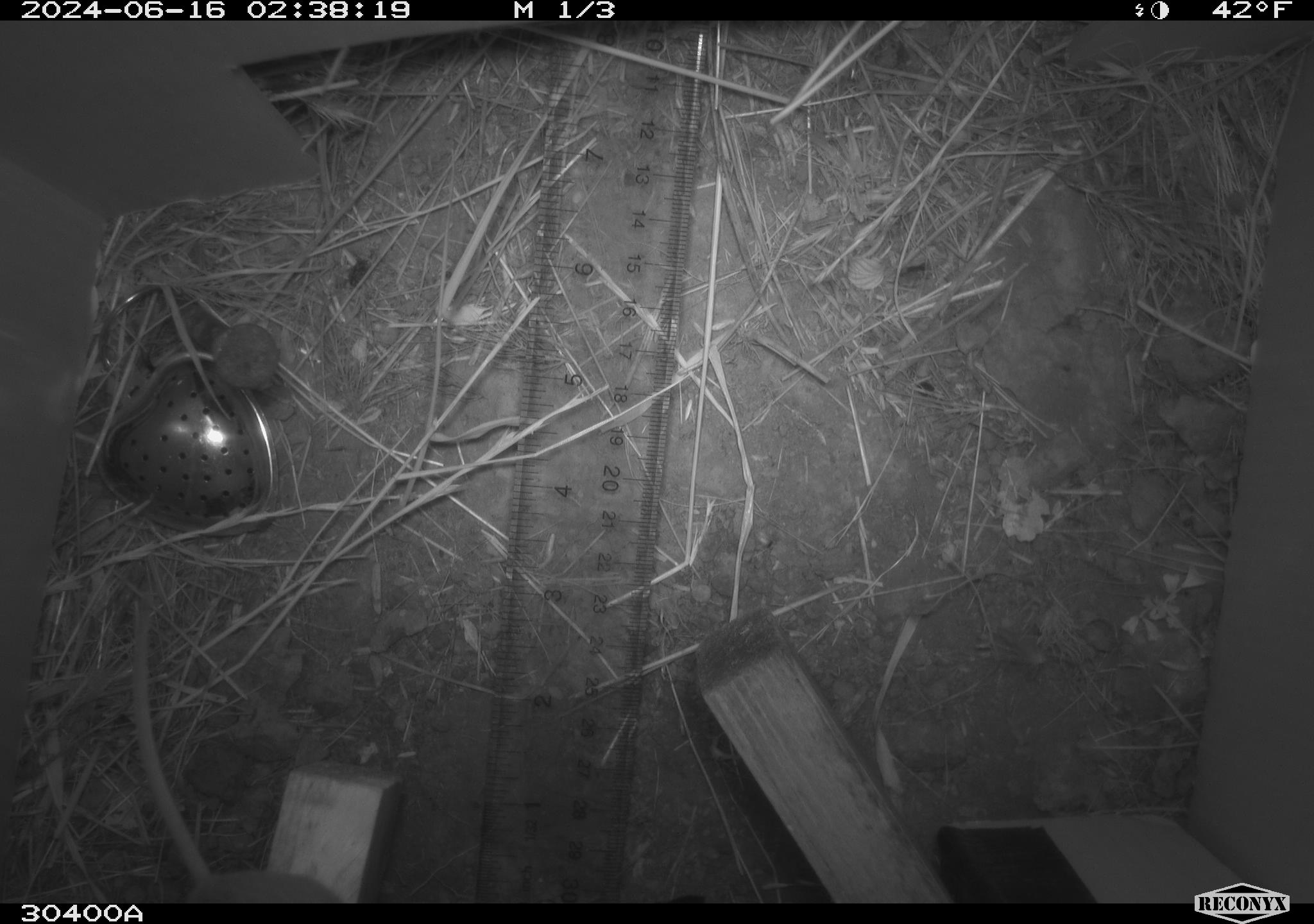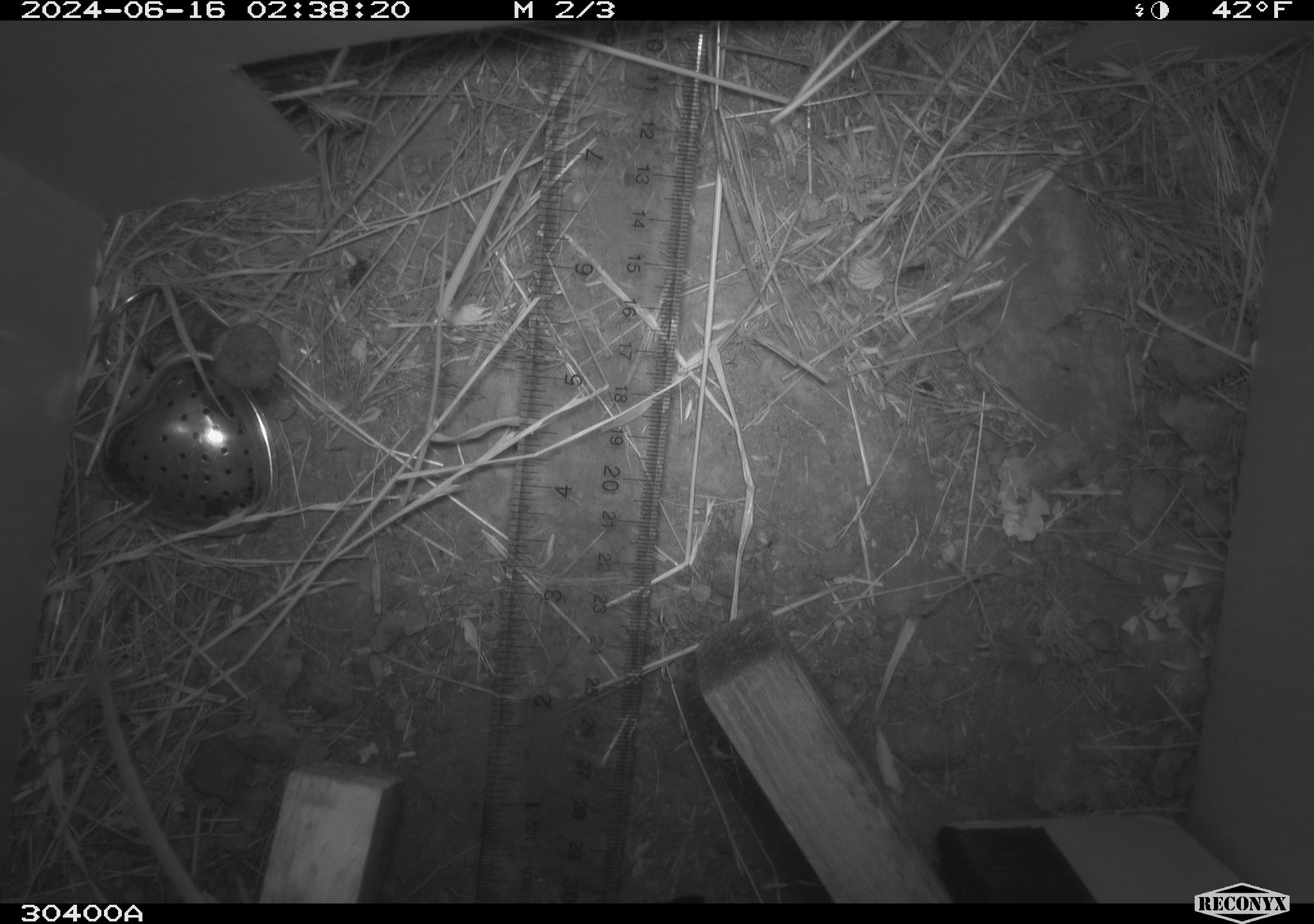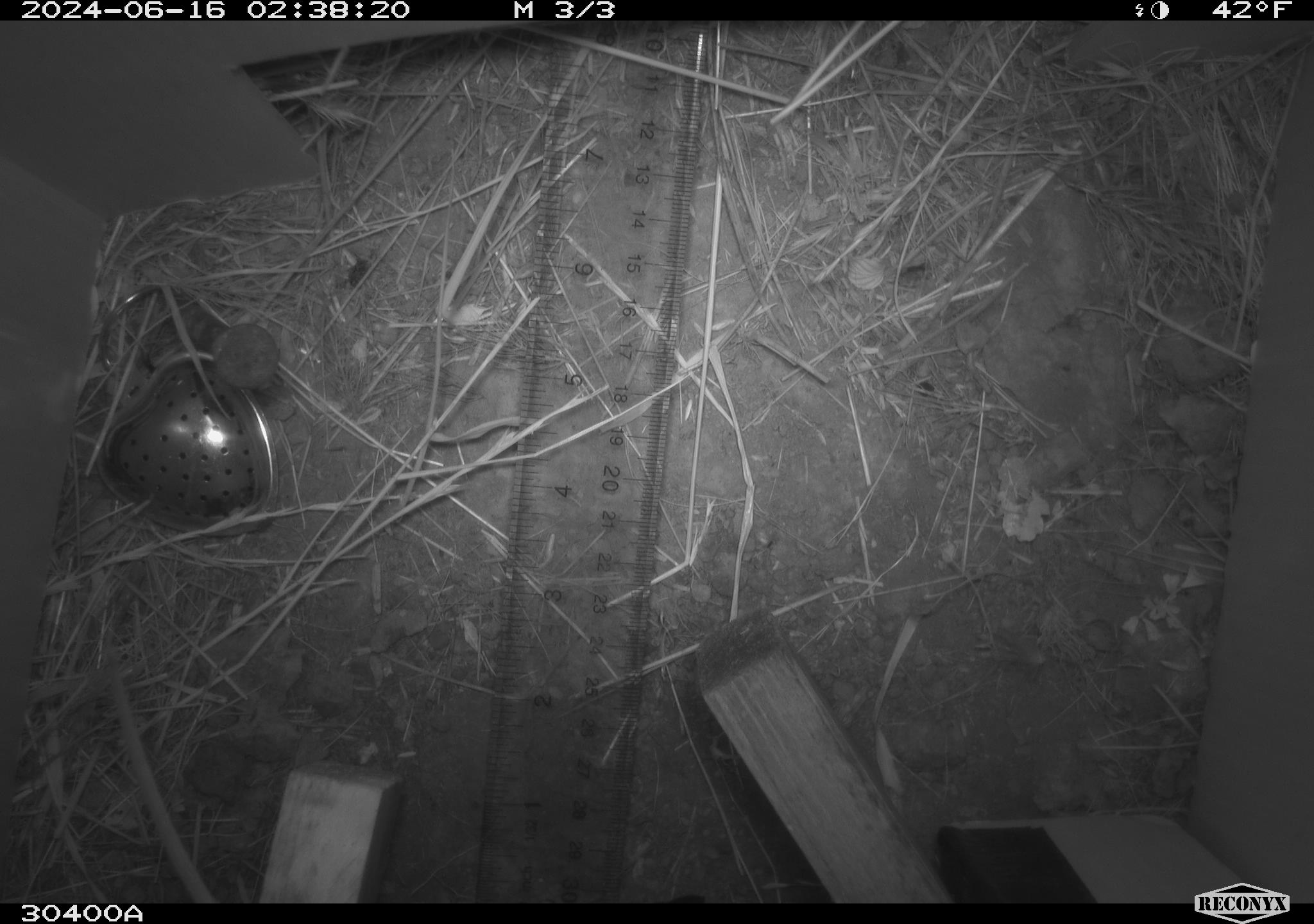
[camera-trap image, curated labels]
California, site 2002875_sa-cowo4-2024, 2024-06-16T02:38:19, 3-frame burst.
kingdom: Animalia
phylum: Chordata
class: Mammalia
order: Rodentia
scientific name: Rodentia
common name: rodent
Rodent (Rodentia).